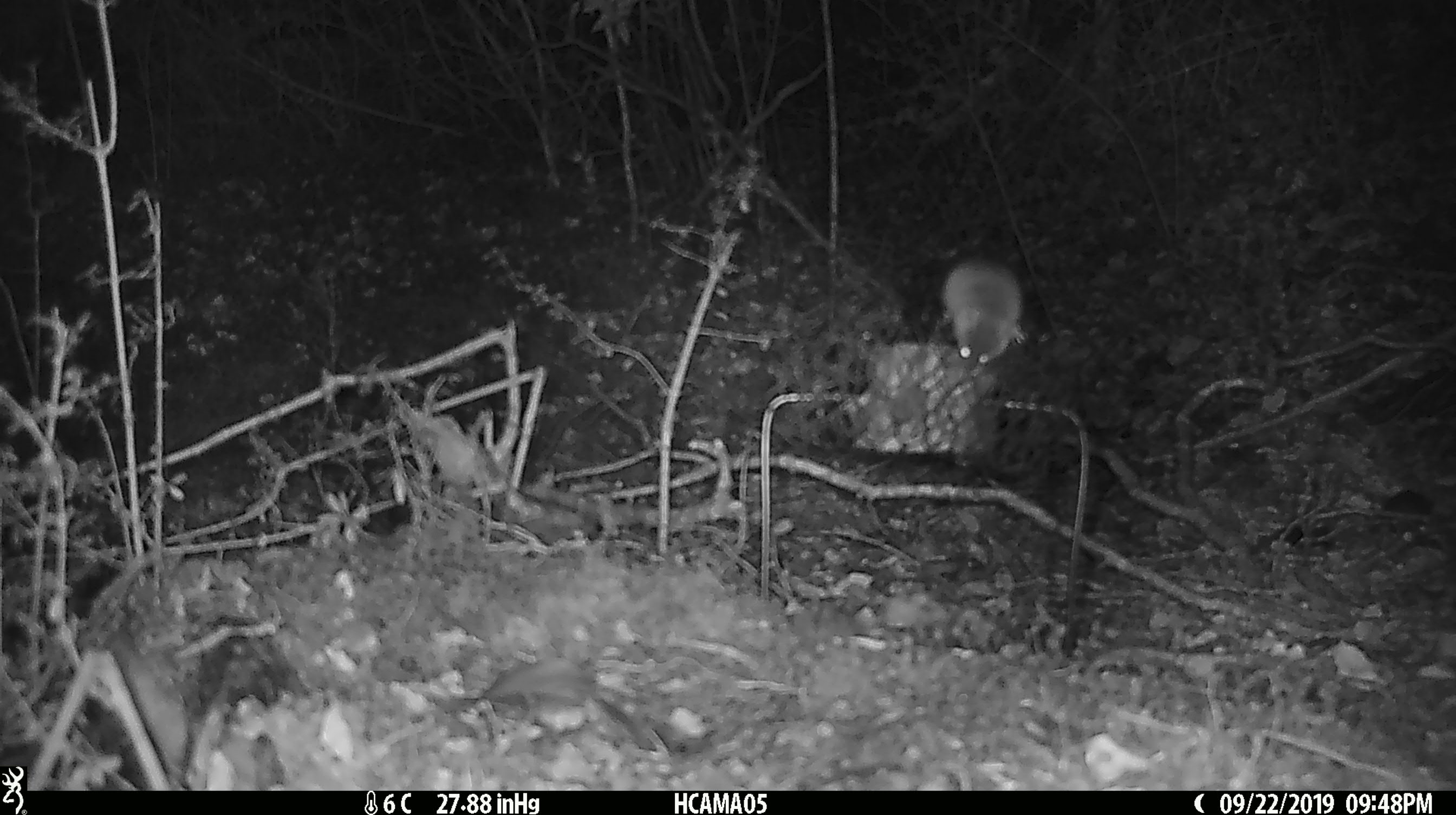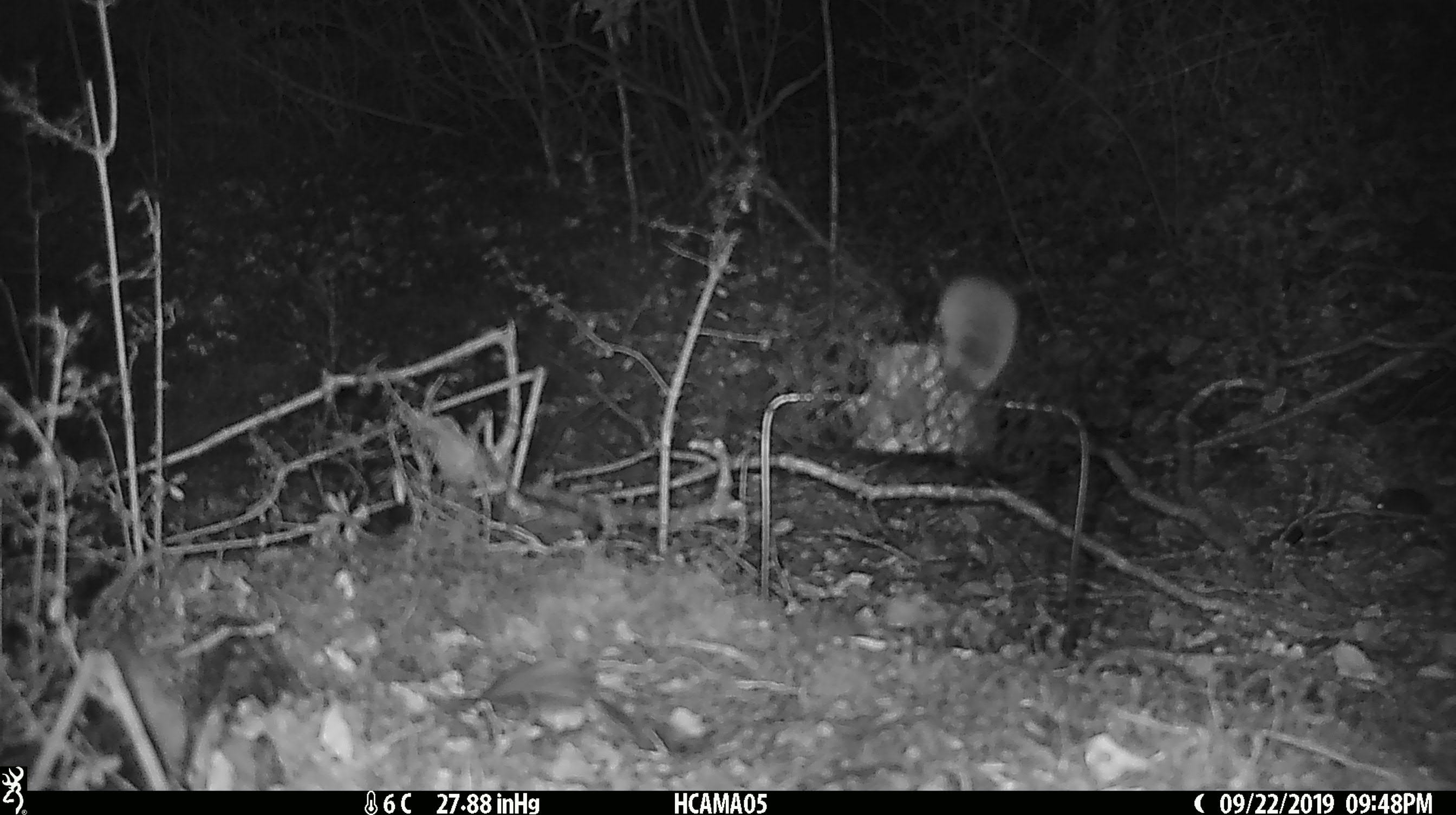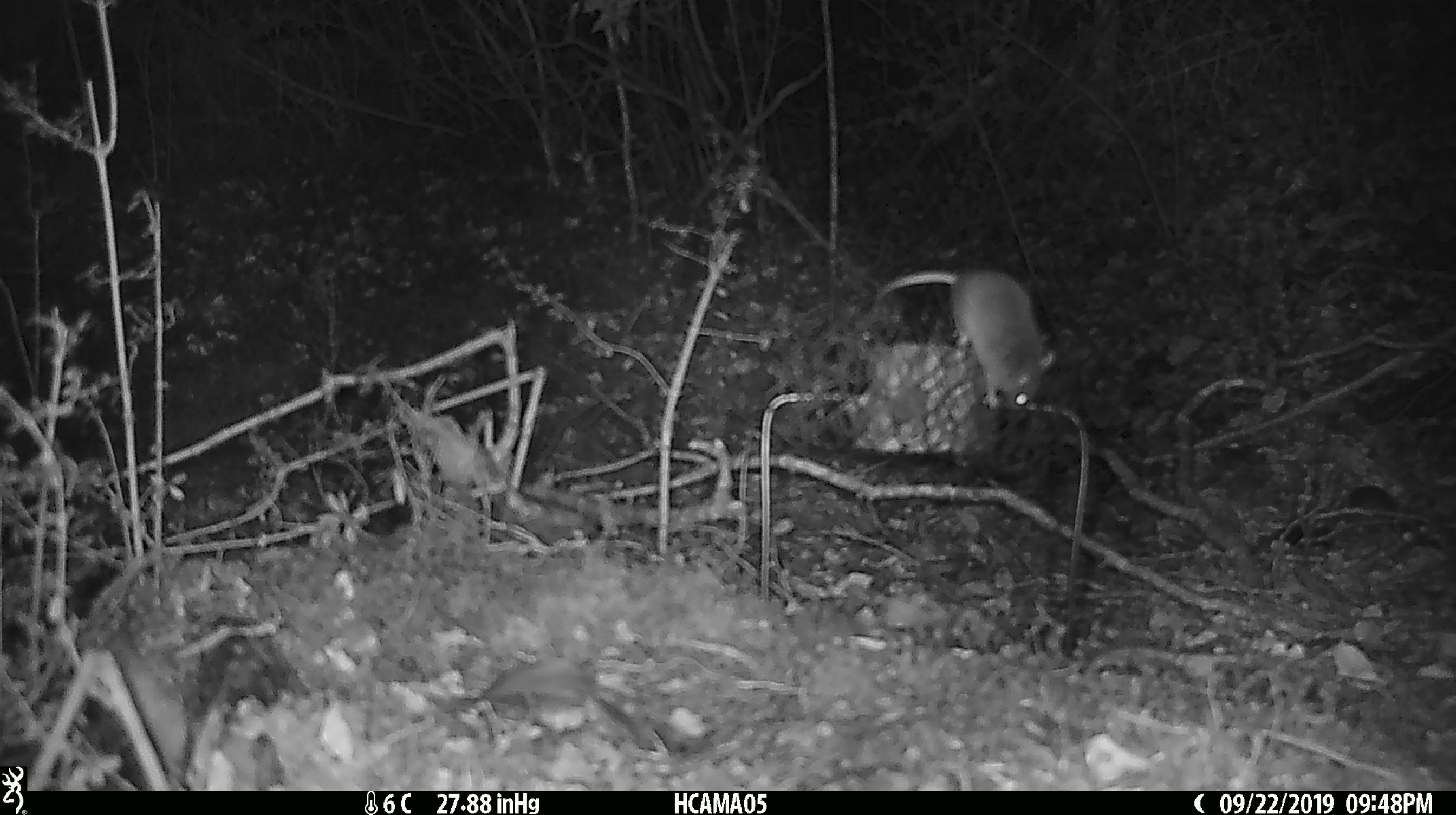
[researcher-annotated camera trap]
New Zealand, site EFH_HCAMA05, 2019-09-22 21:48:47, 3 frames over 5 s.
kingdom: Animalia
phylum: Chordata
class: Mammalia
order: Rodentia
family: Muridae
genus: Mus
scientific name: Mus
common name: mouse